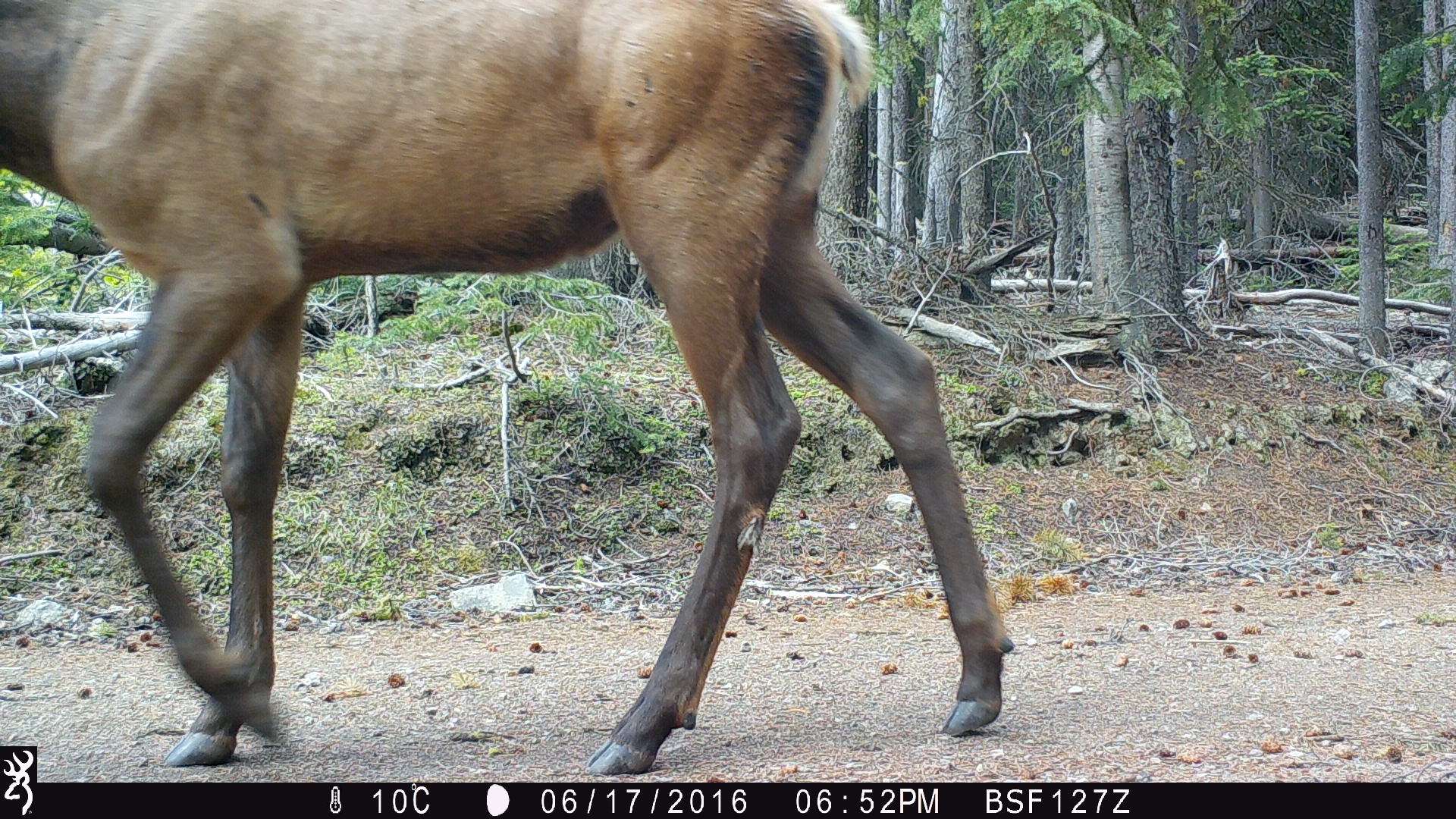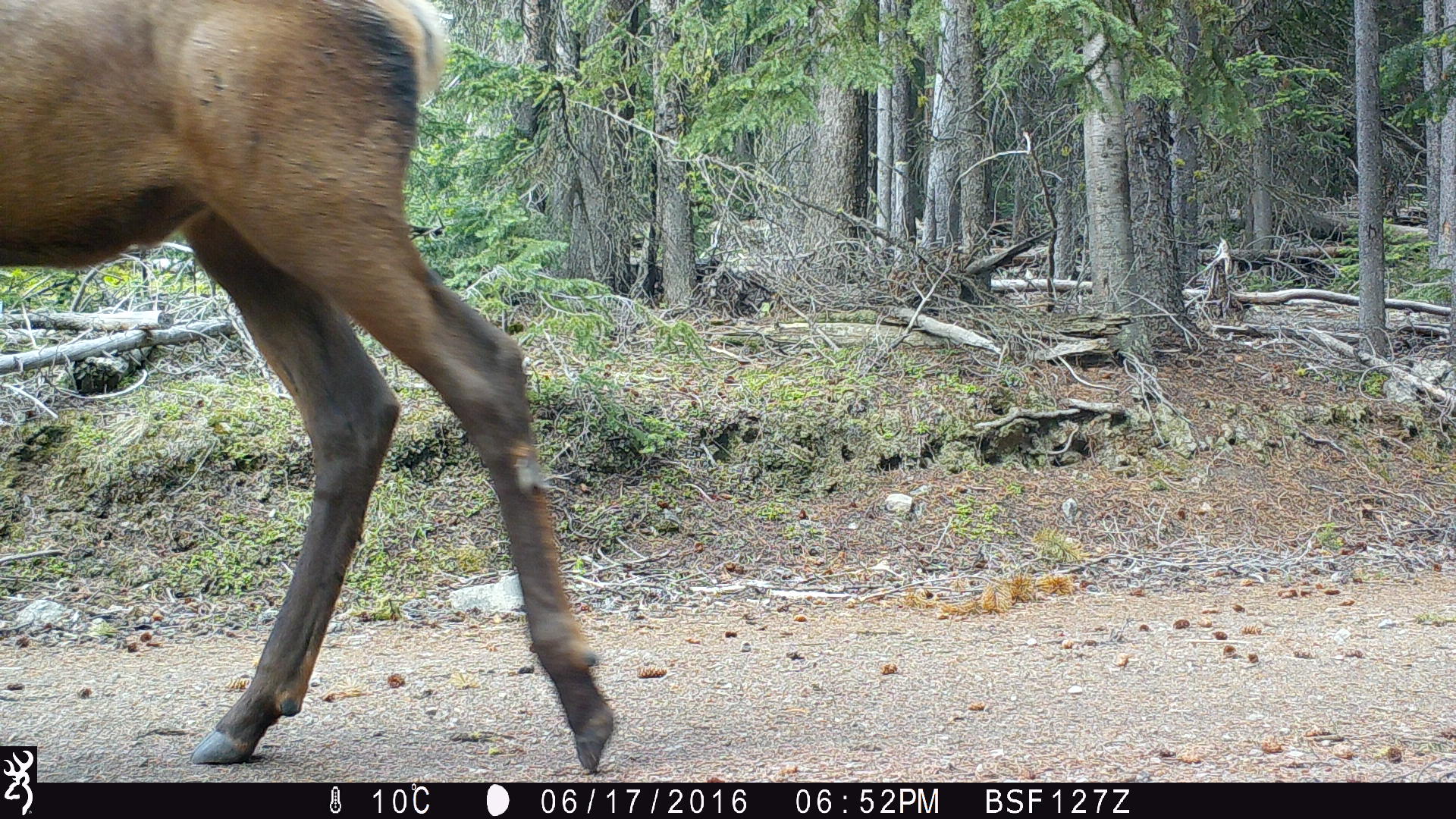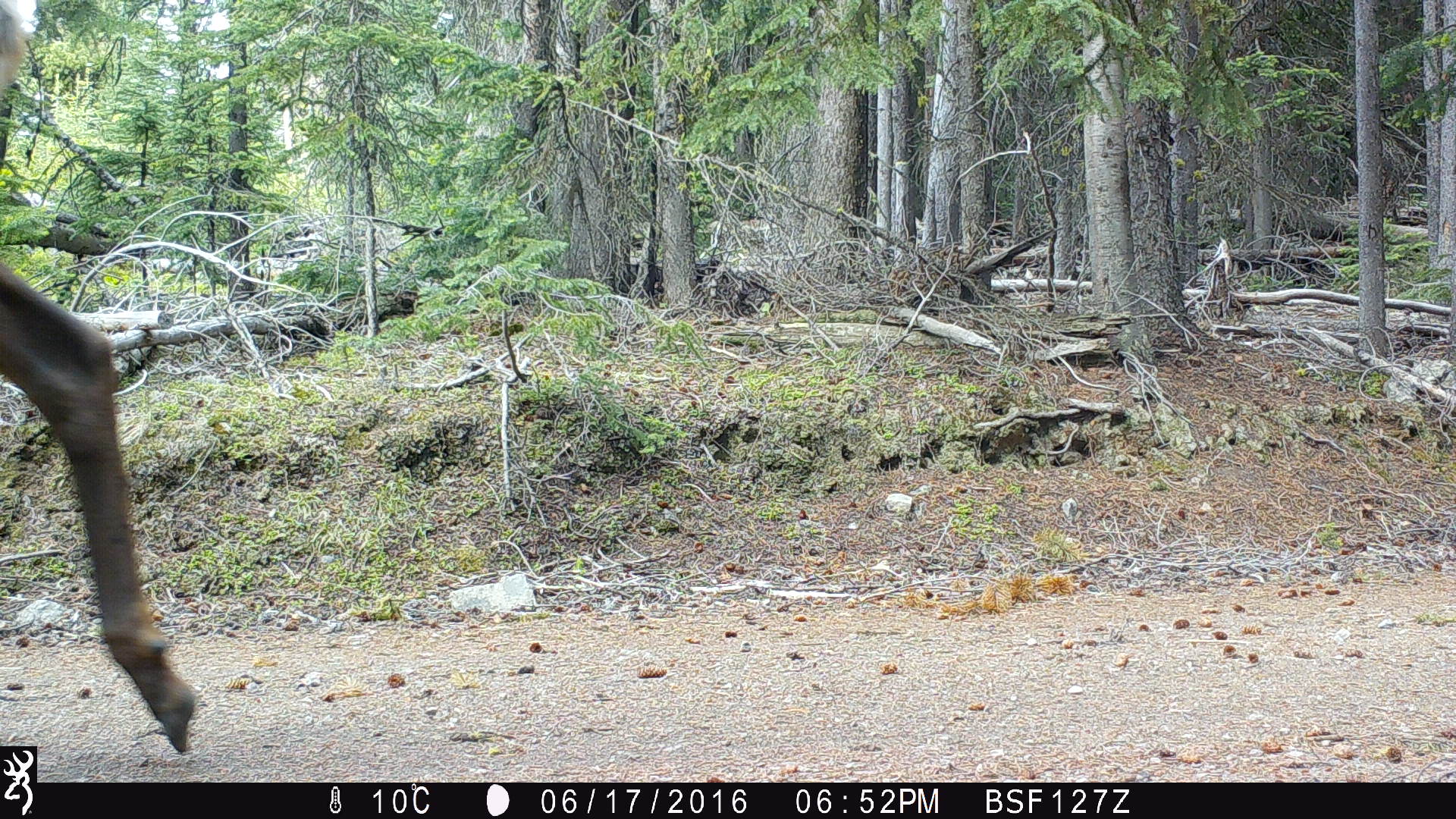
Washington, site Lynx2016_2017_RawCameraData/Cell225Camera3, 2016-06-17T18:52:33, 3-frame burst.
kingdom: Animalia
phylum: Chordata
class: Mammalia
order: Artiodactyla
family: Cervidae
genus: Cervus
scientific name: Cervus canadensis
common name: elk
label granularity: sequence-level